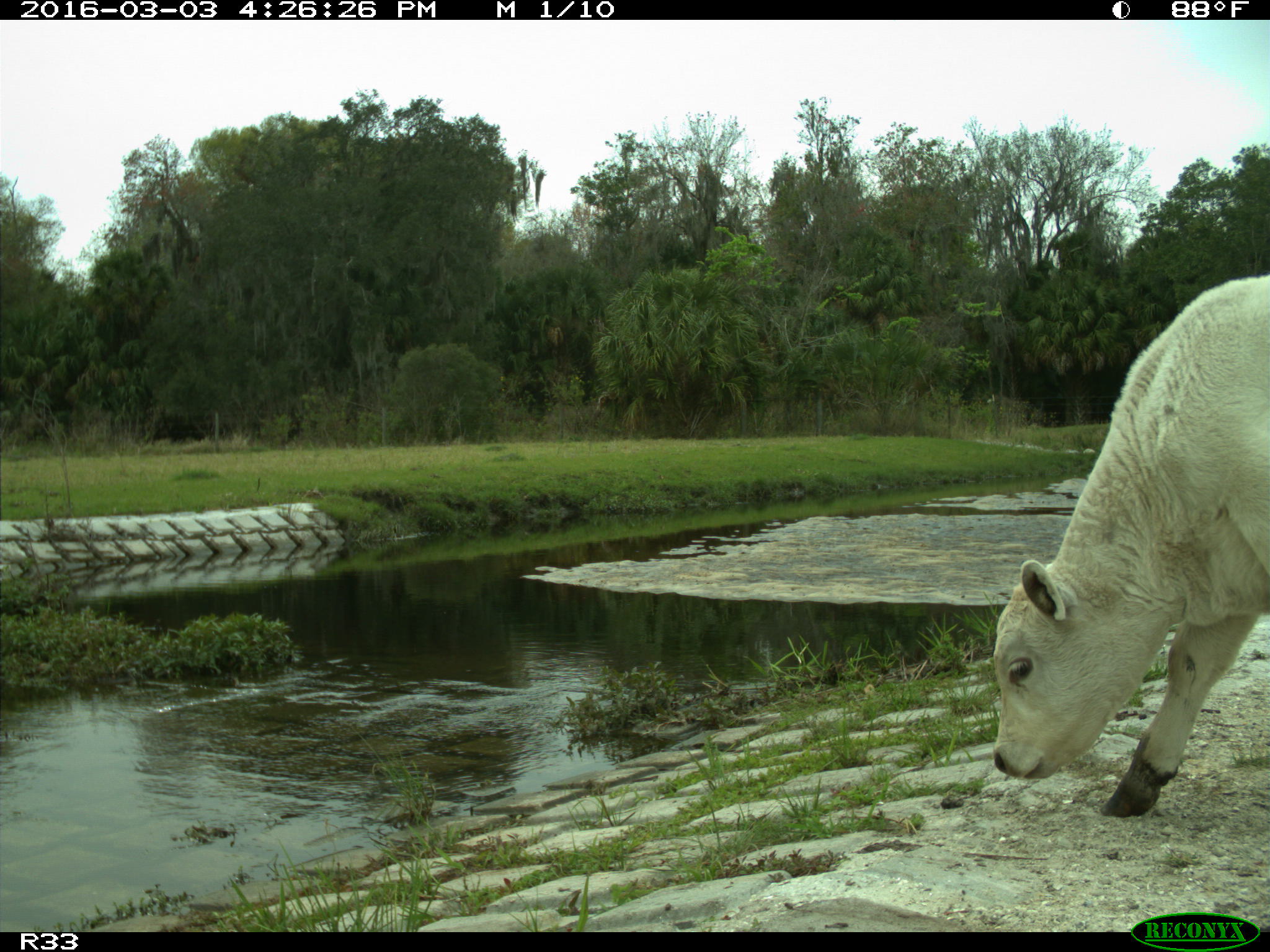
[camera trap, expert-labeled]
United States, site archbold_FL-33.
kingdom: Animalia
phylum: Chordata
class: Mammalia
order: Artiodactyla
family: Bovidae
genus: Bos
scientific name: Bos taurus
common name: domestic cow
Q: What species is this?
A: Bos taurus (domestic cow).